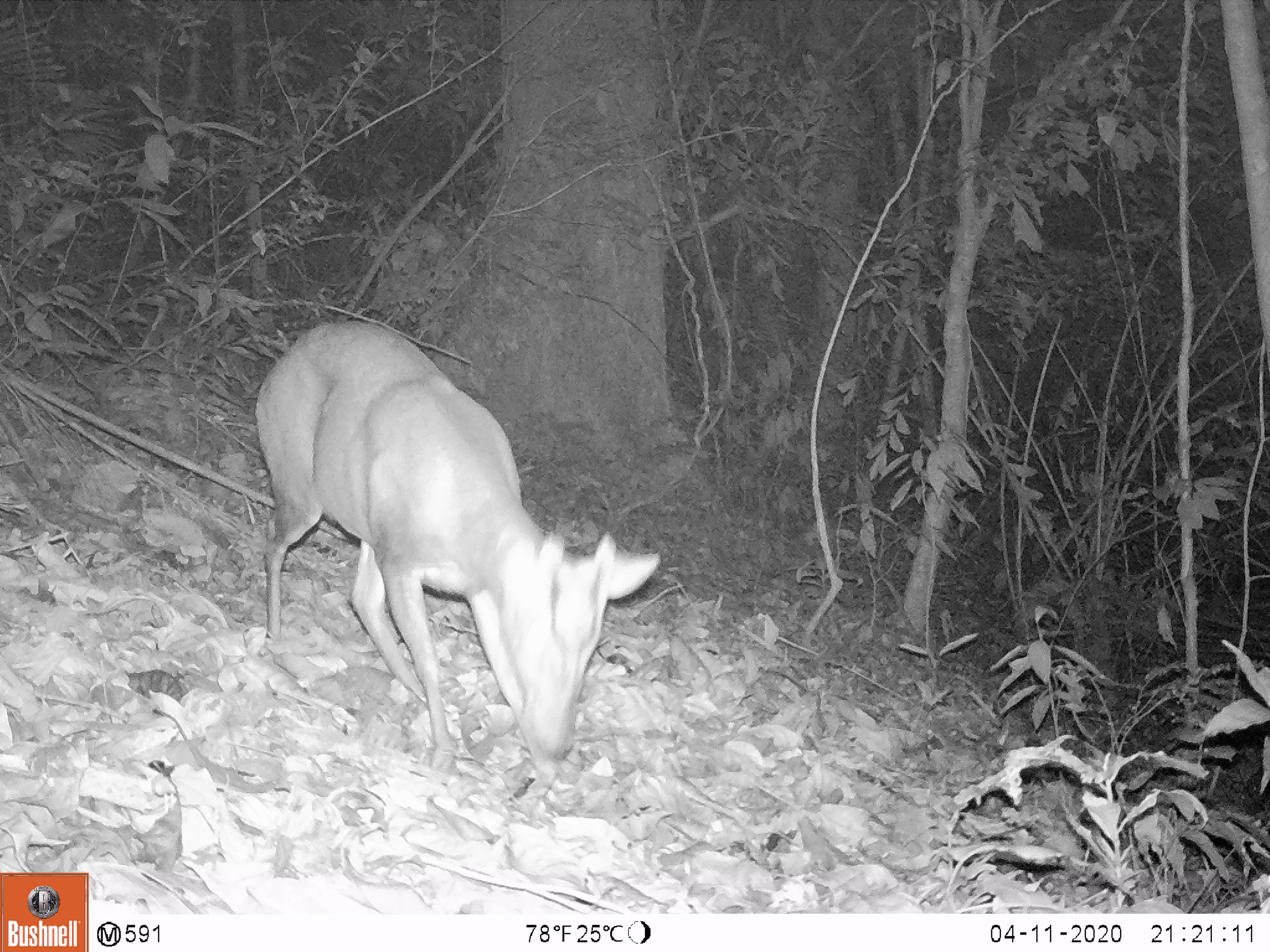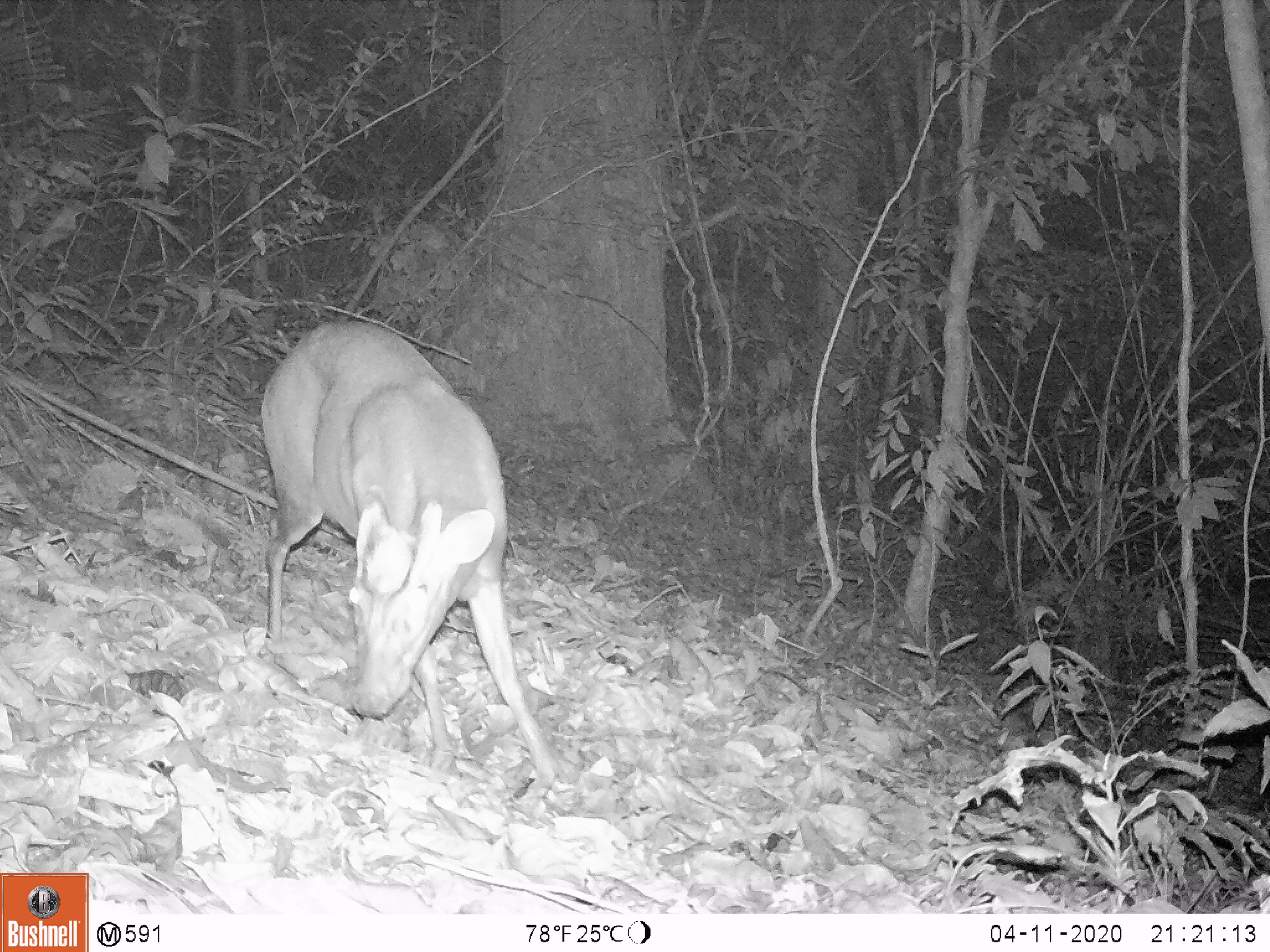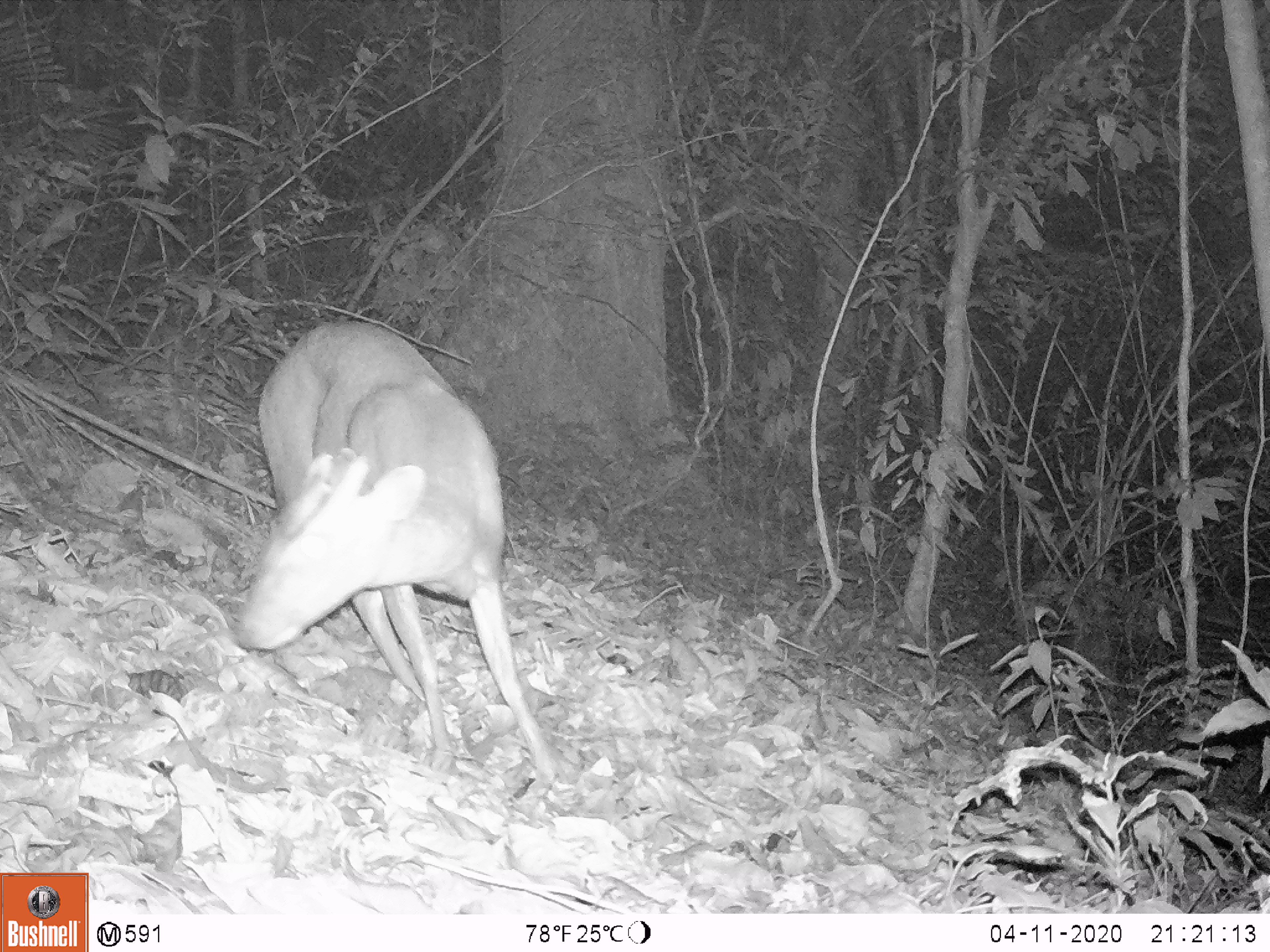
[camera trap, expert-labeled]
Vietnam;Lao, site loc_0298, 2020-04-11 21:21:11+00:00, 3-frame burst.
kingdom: Animalia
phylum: Chordata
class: Mammalia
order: Artiodactyla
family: Cervidae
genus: Muntiacus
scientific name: Muntiacus rooseveltorum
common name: roosevelt's muntjac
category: roosevelts muntjac group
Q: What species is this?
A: Roosevelts muntjac group (roosevelt's muntjac) (Muntiacus rooseveltorum).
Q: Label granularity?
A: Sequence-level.